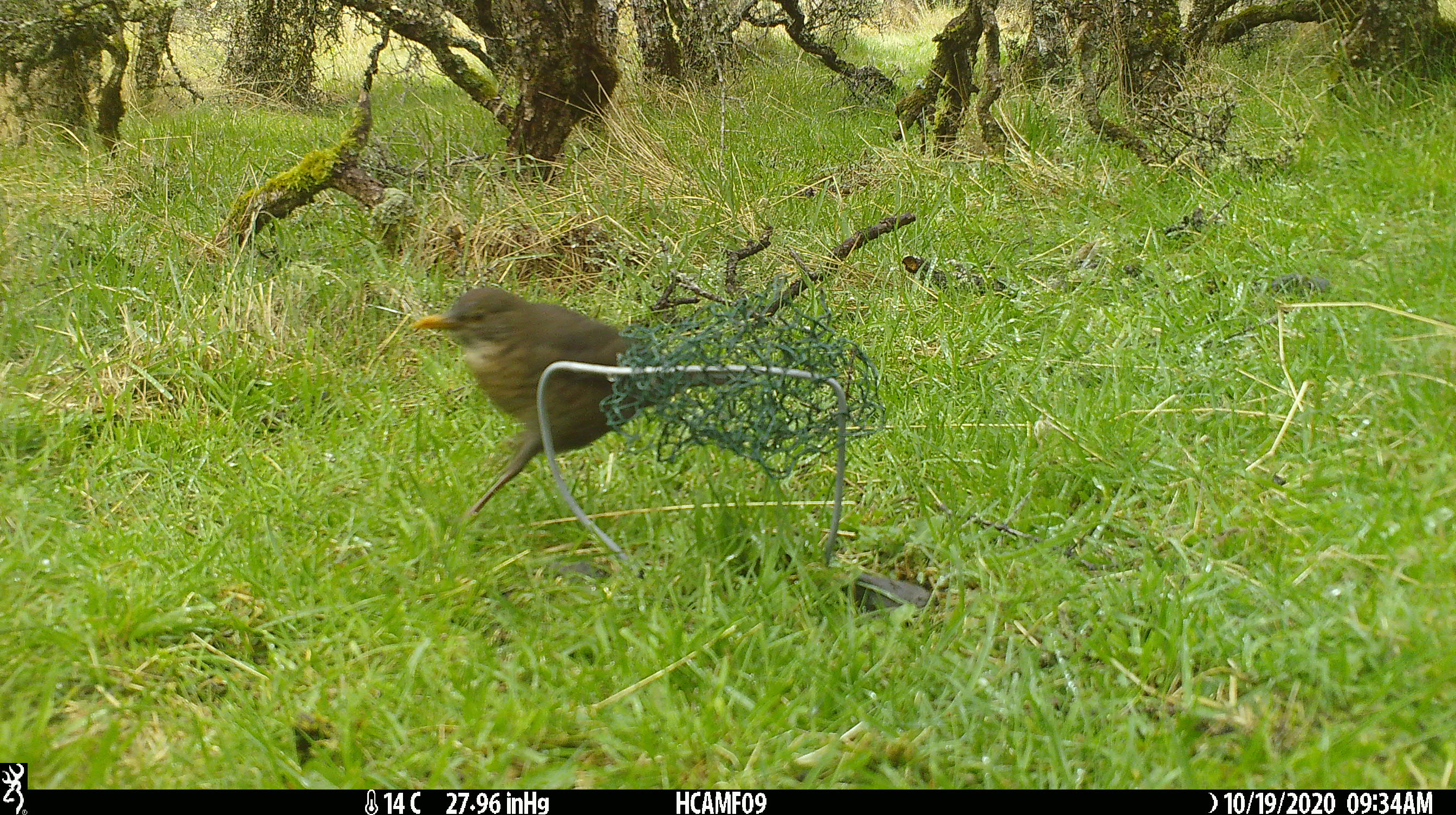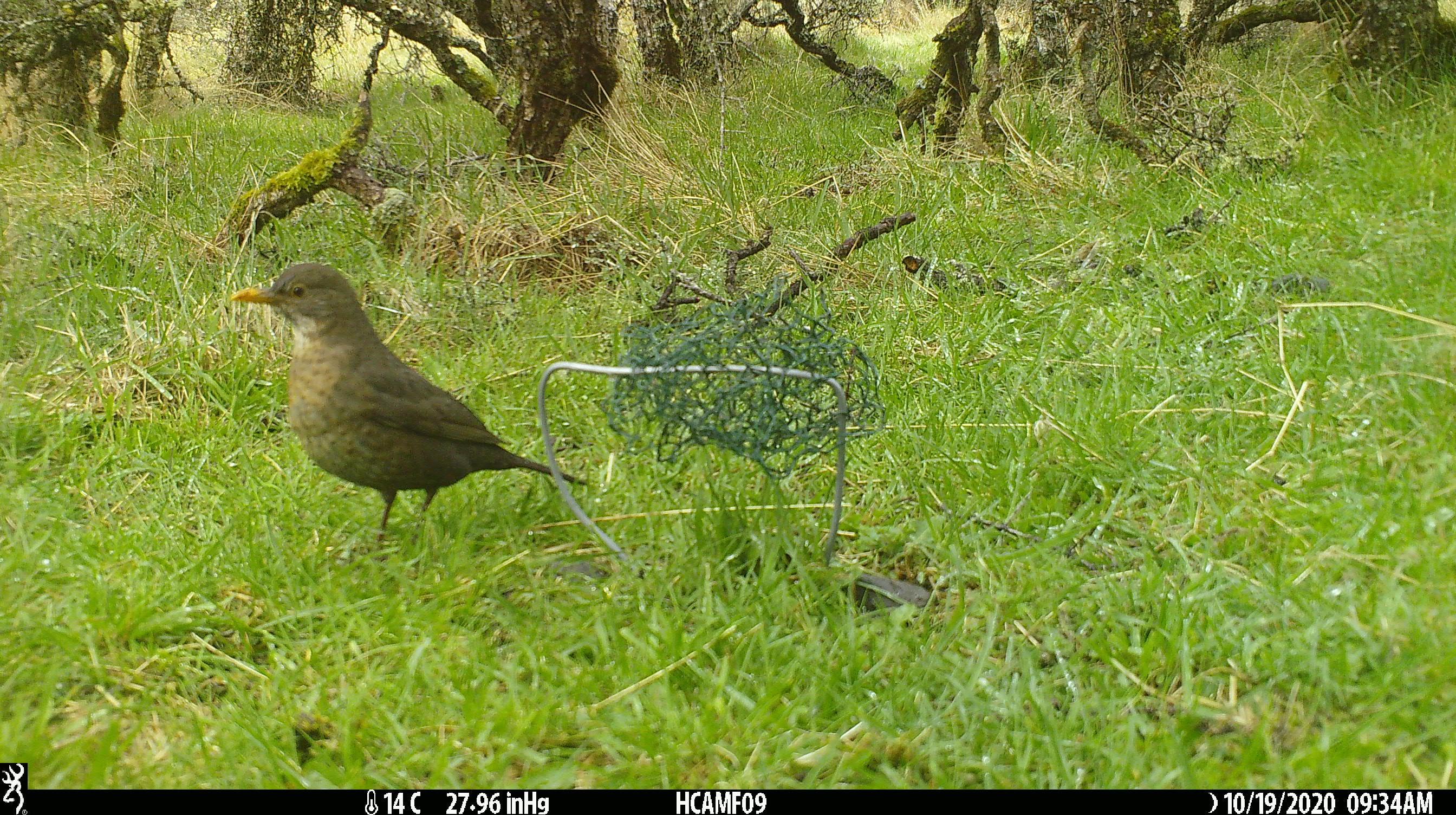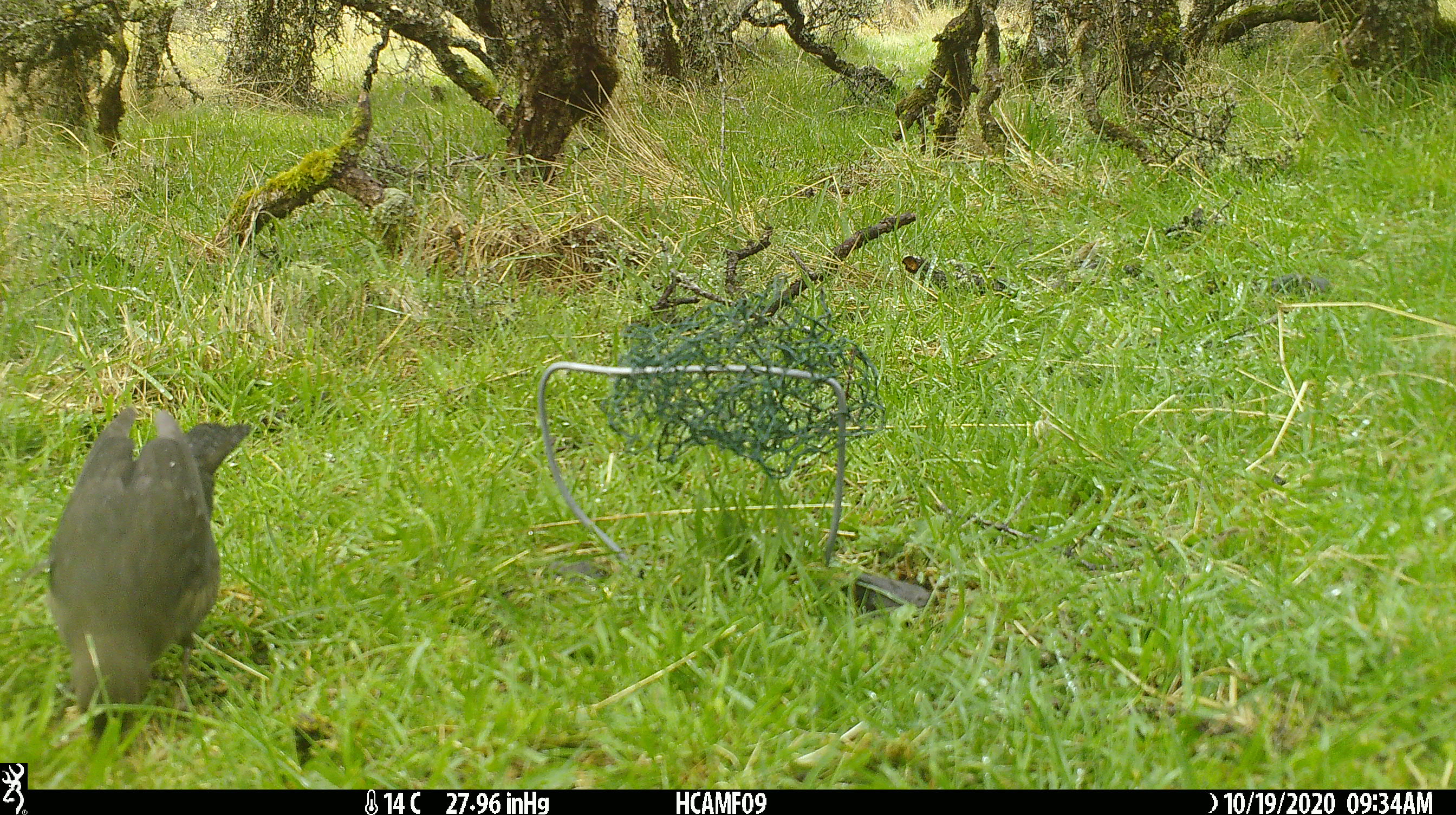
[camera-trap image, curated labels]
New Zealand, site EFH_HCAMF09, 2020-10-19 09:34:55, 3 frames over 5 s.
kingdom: Animalia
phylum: Chordata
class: Aves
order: Passeriformes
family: Turdidae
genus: Turdus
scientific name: Turdus merula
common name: eurasian blackbird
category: blackbird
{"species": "blackbird (eurasian blackbird) (Turdus merula)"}